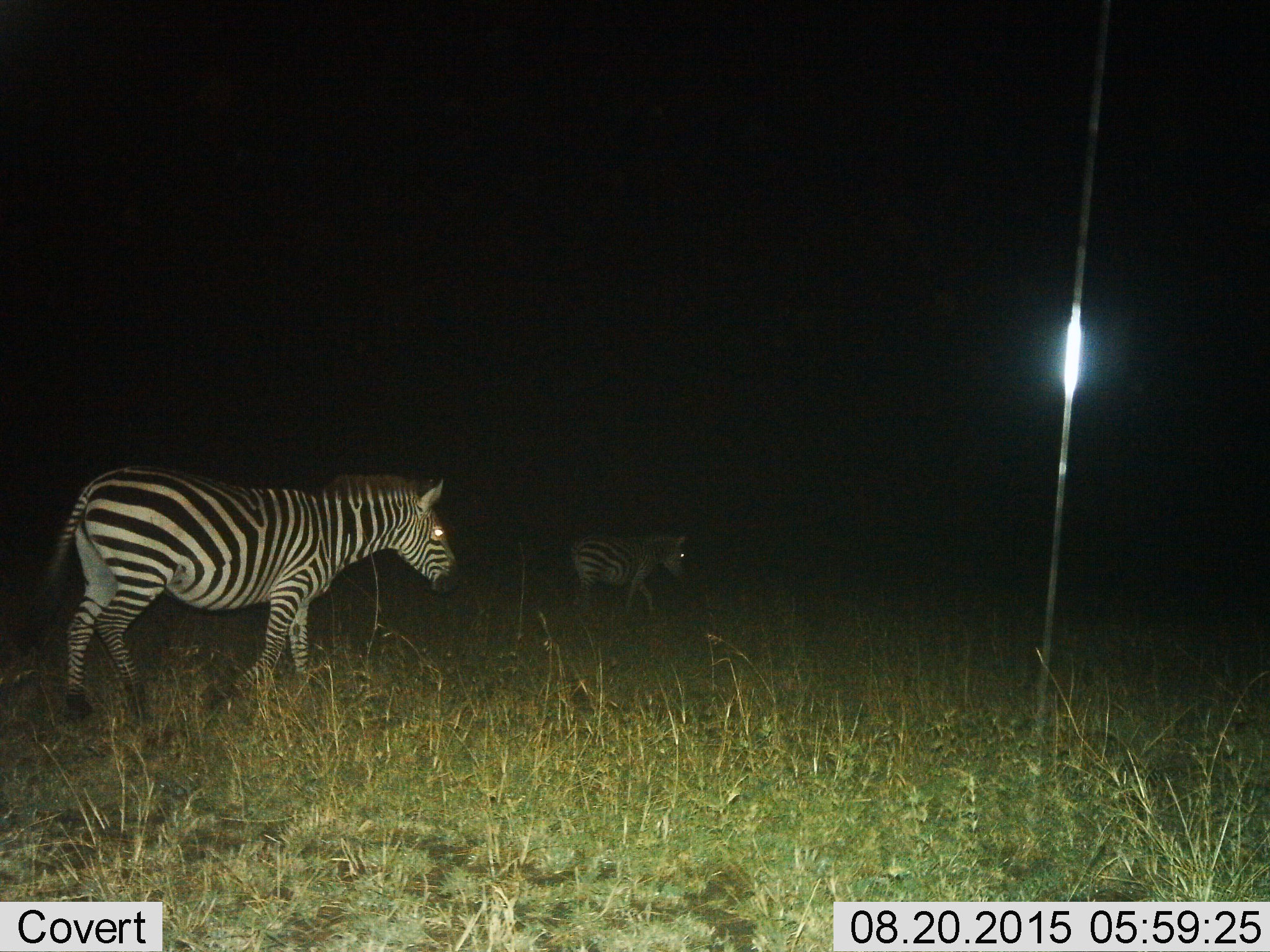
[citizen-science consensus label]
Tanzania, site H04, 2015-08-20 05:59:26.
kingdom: Animalia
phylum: Chordata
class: Mammalia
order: Perissodactyla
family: Equidae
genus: Equus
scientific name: Equus quagga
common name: plains zebra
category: zebra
Zebra (plains zebra) (Equus quagga), count 2. Behavior (volunteer vote fractions): standing 20%, resting 0%, moving 80%, interacting 0%. Young present (vote fraction): 10%. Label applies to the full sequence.